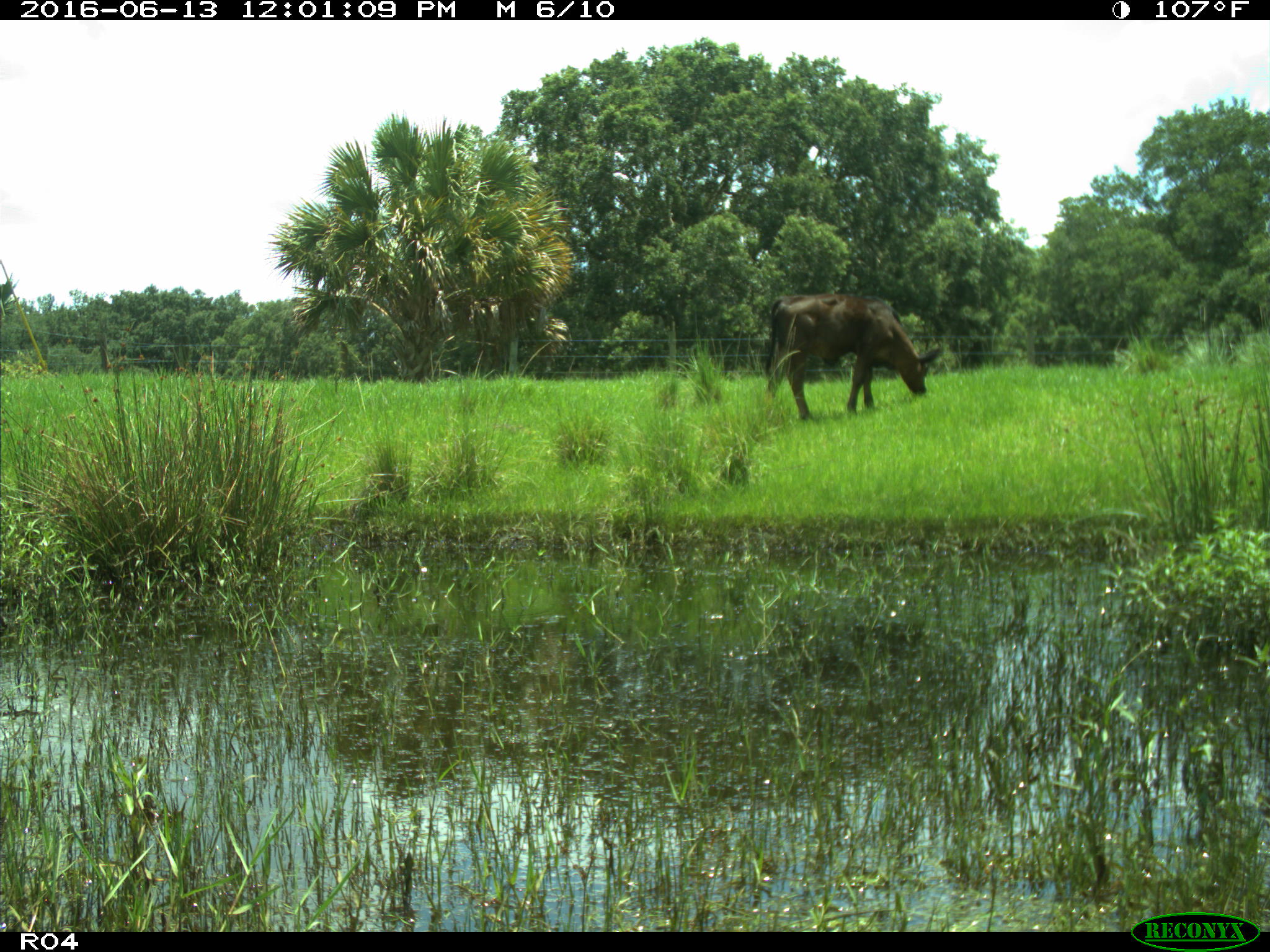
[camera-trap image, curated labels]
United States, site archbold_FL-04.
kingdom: Animalia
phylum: Chordata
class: Mammalia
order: Artiodactyla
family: Bovidae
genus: Bos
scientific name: Bos taurus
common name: domestic cow